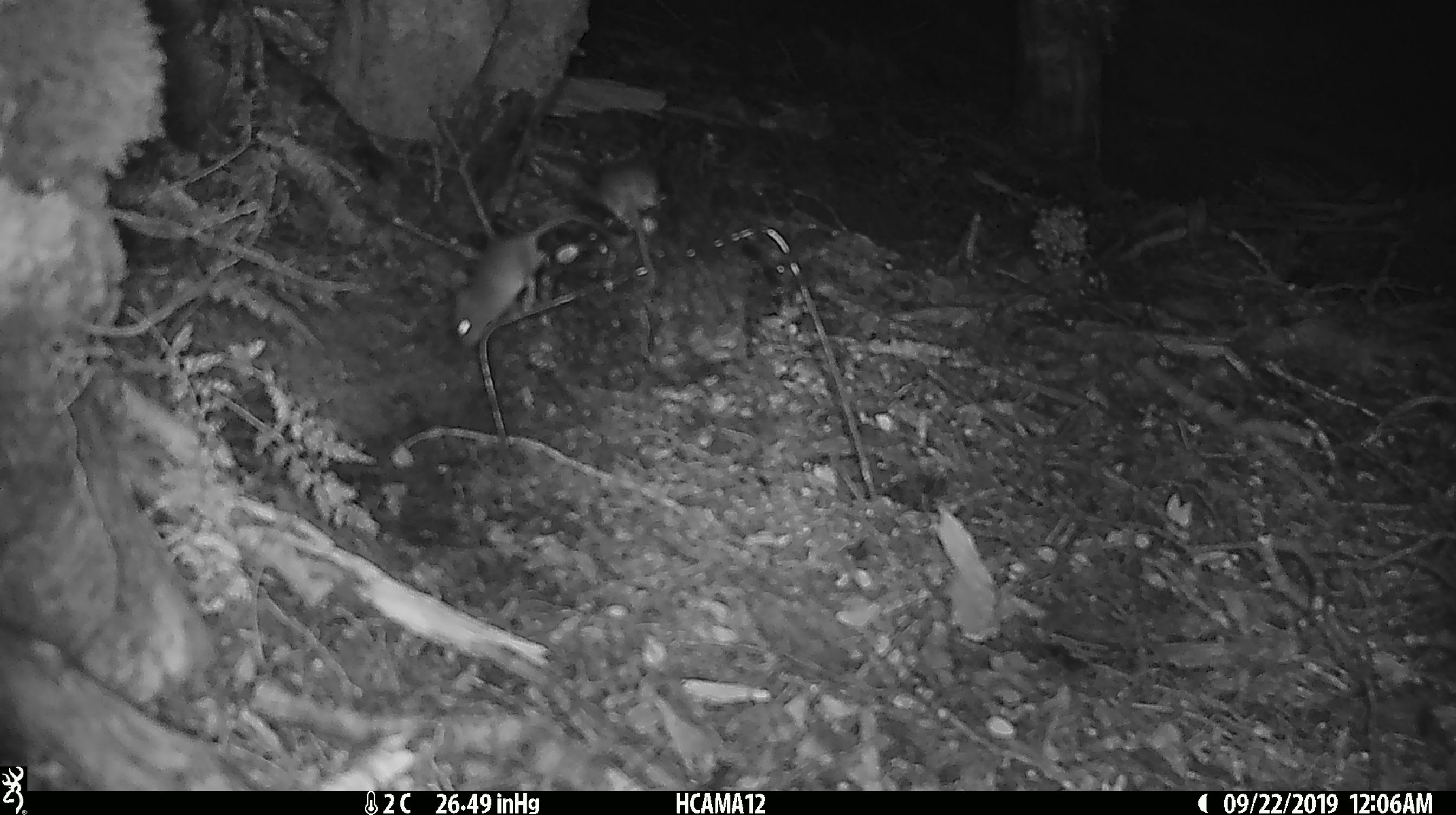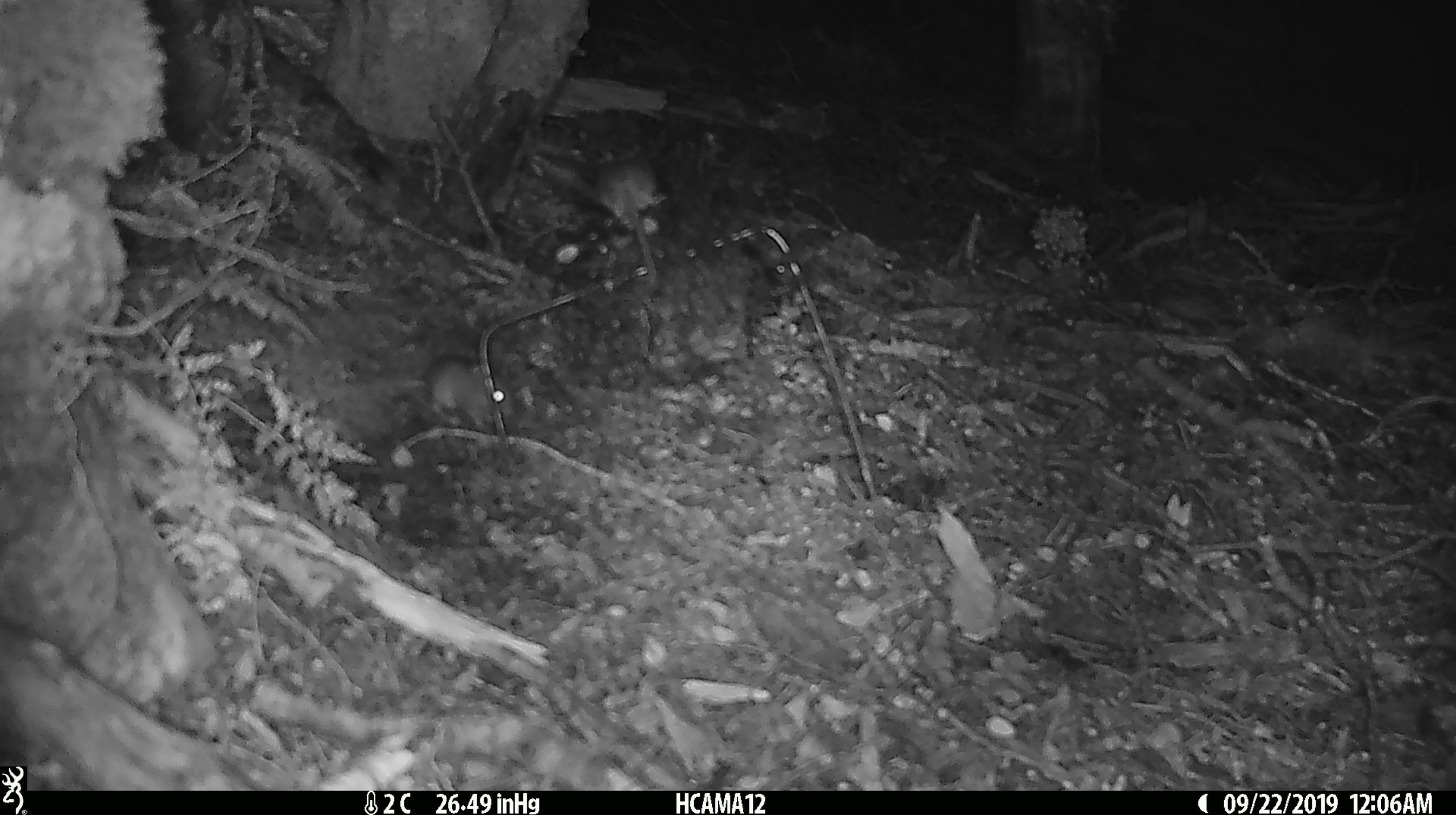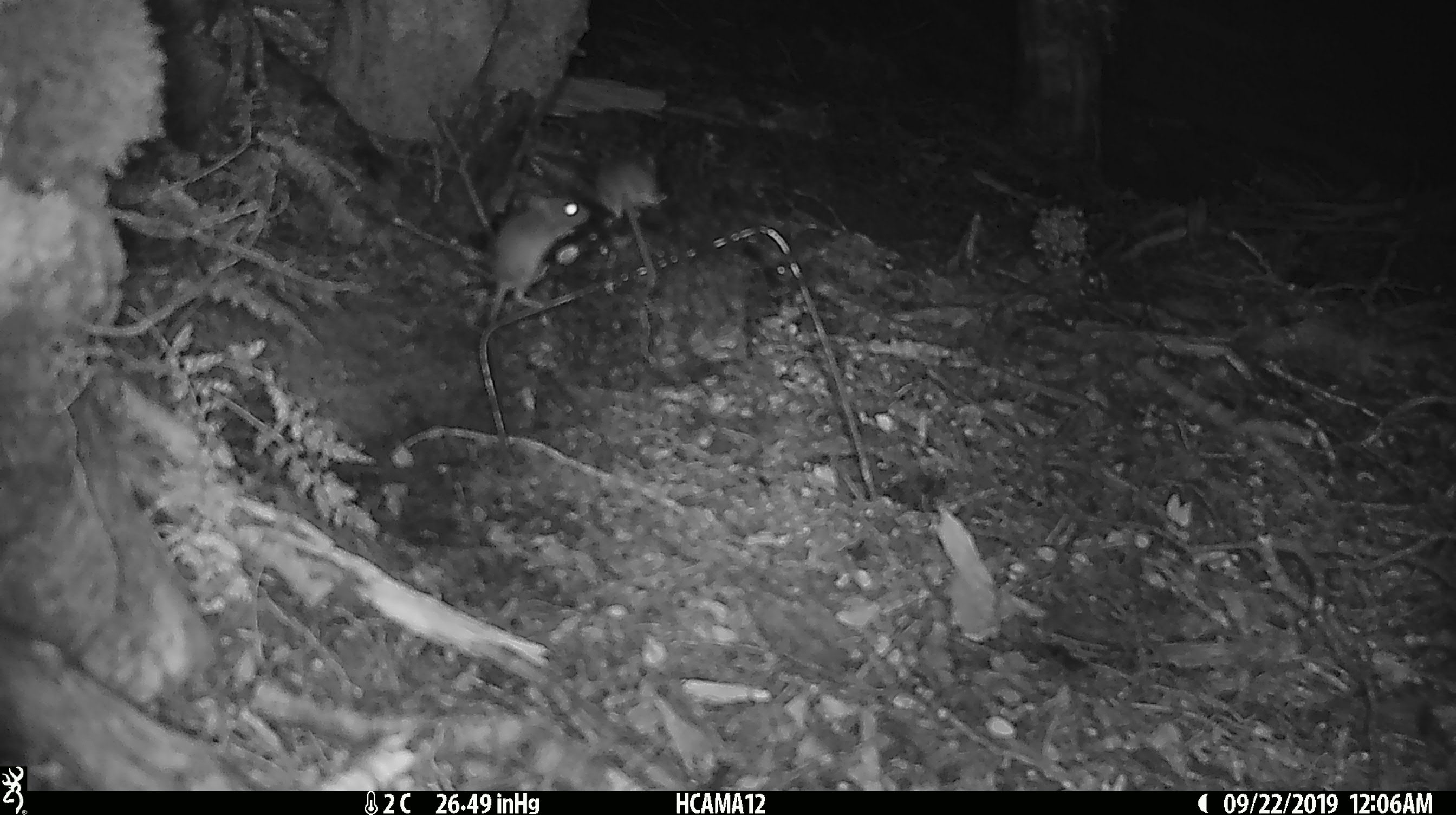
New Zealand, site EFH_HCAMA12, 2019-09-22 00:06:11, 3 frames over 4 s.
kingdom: Animalia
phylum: Chordata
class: Mammalia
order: Rodentia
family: Muridae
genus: Mus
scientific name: Mus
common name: mouse